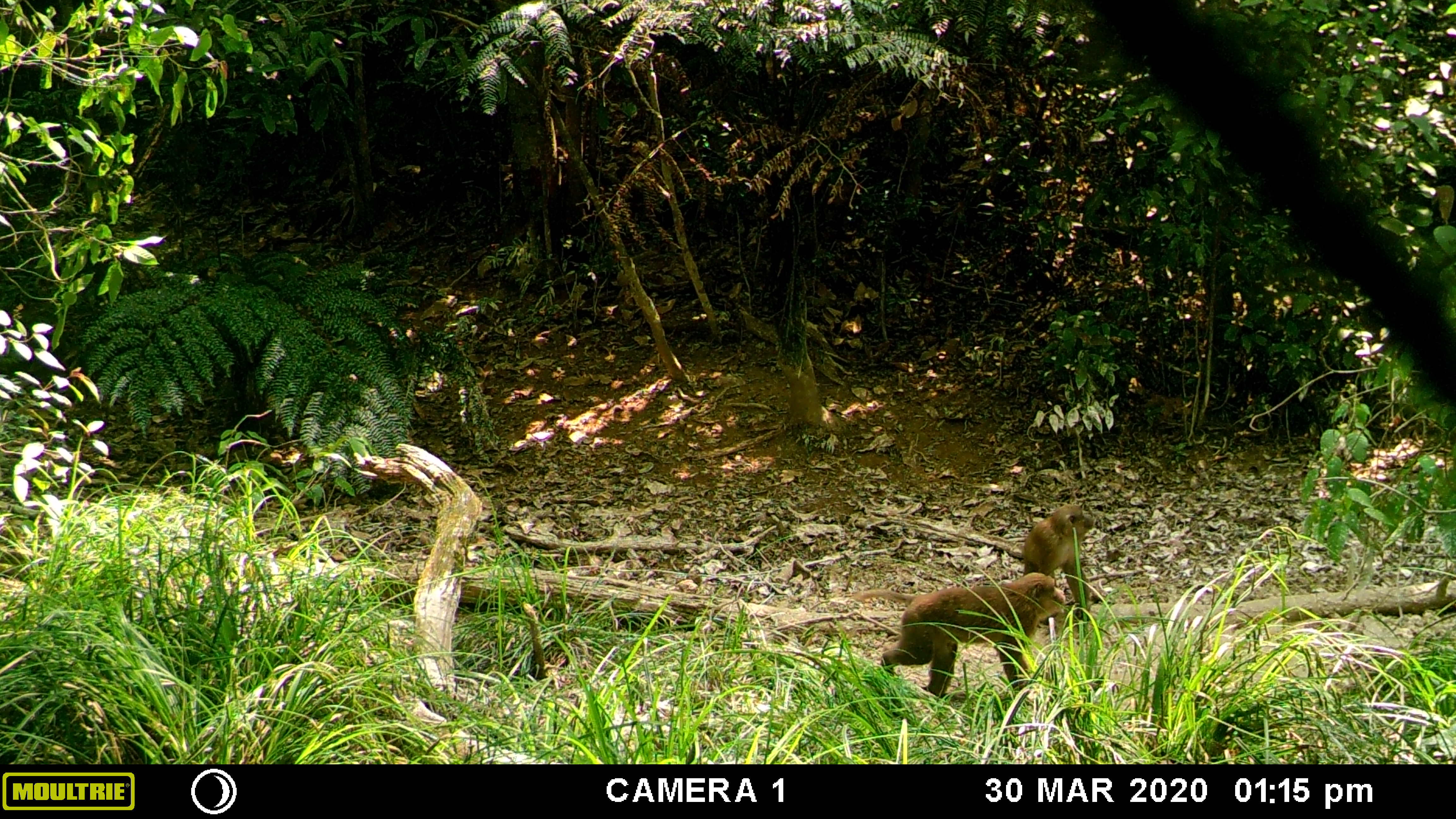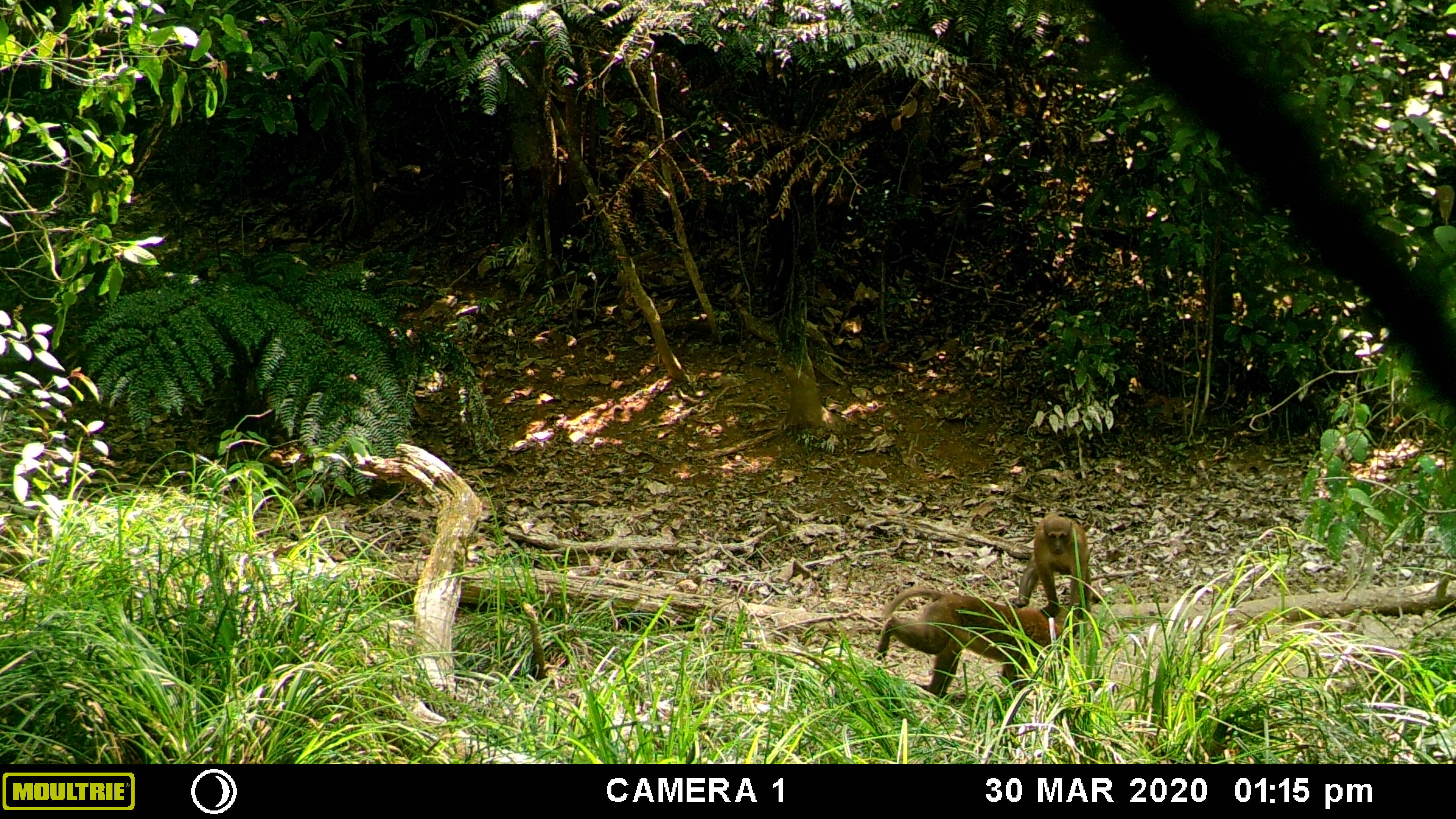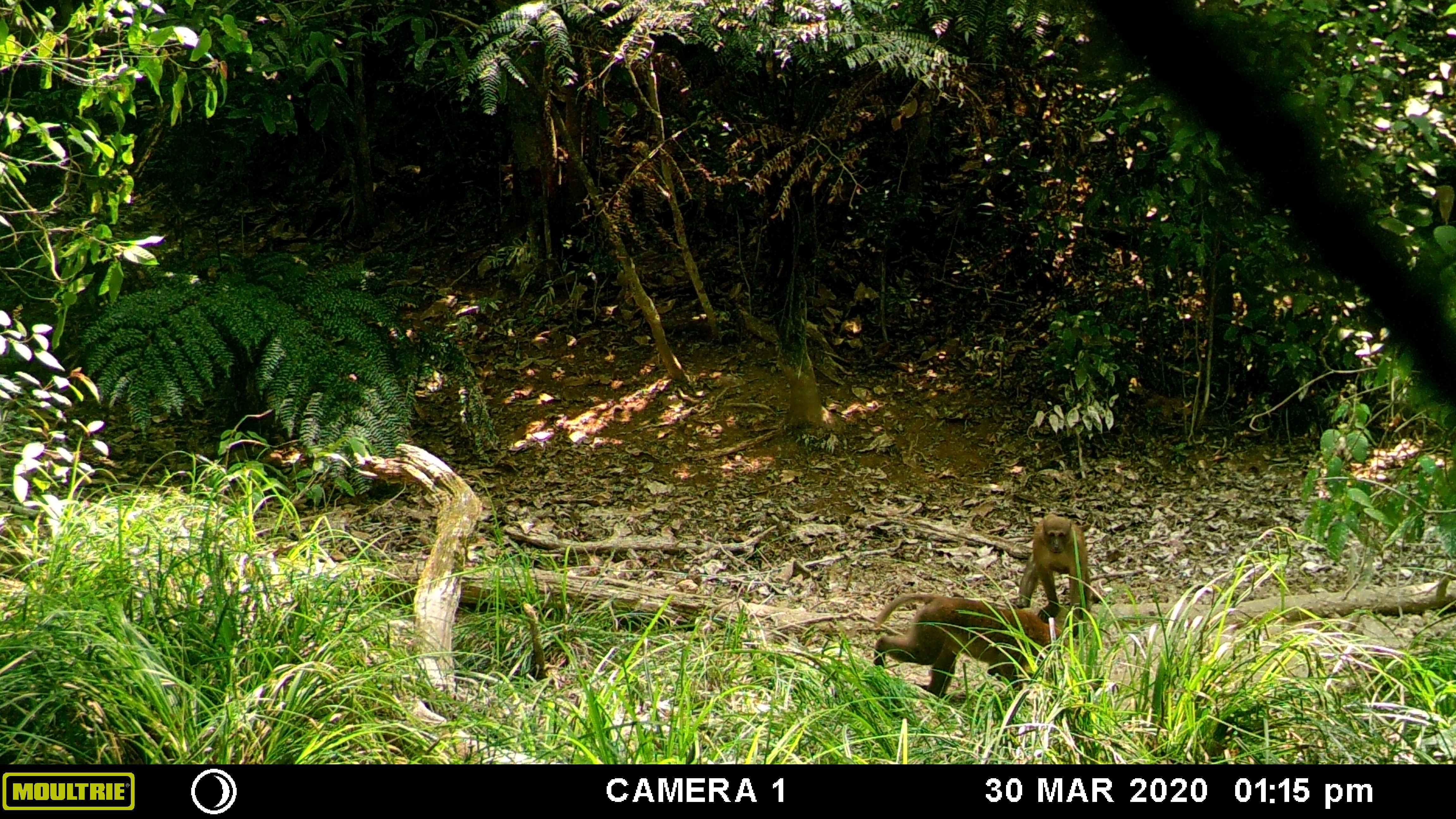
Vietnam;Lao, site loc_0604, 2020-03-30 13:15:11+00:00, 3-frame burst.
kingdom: Animalia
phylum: Chordata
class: Mammalia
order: Primates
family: Cercopithecidae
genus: Macaca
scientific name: Macaca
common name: macaques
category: assam or rhesus macaque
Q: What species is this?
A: Assam or rhesus macaque (macaques) (Macaca).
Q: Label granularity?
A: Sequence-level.